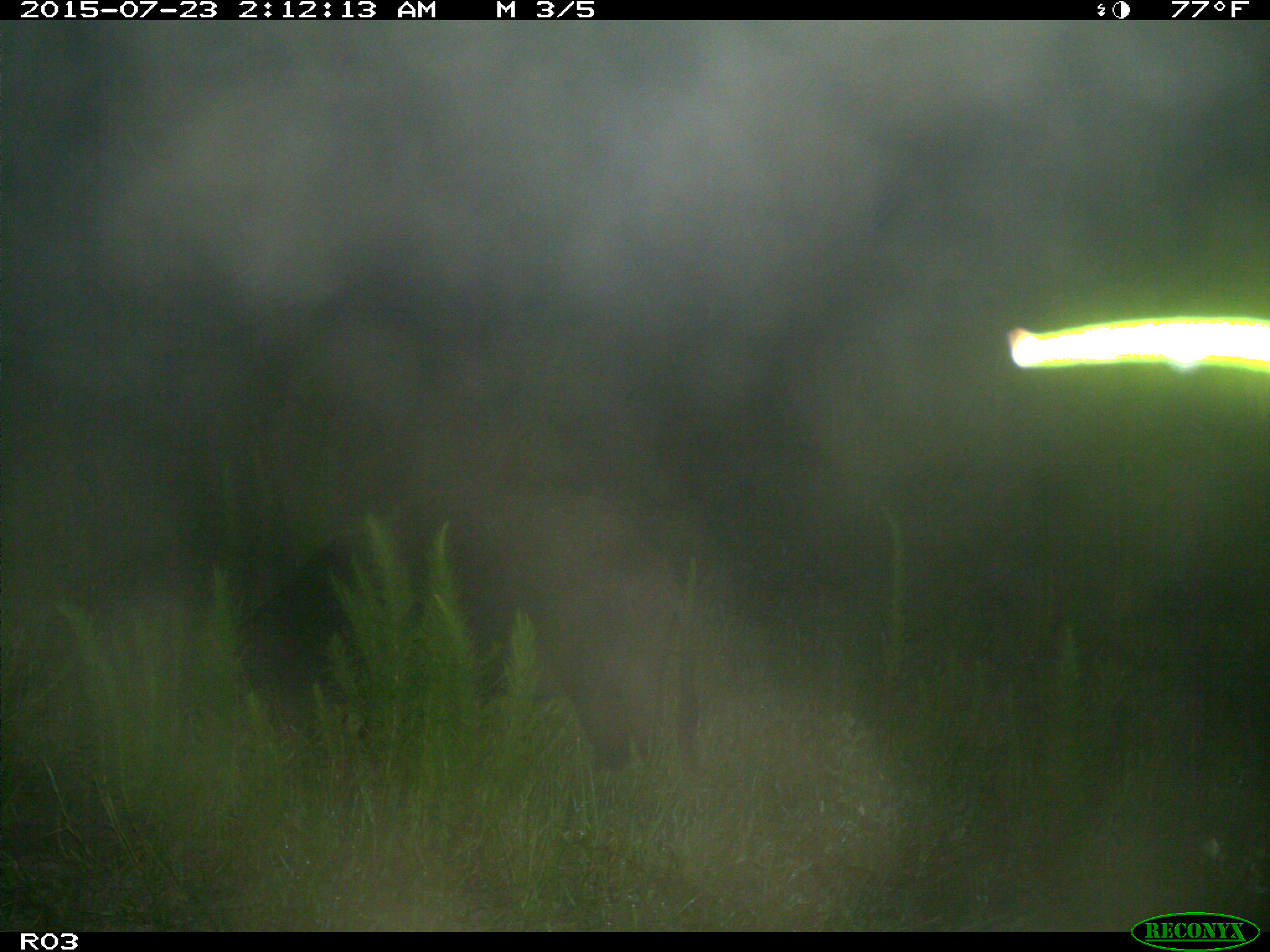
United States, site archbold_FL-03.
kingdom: Animalia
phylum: Chordata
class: Mammalia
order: Artiodactyla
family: Suidae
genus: Sus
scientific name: Sus scrofa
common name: wild boar